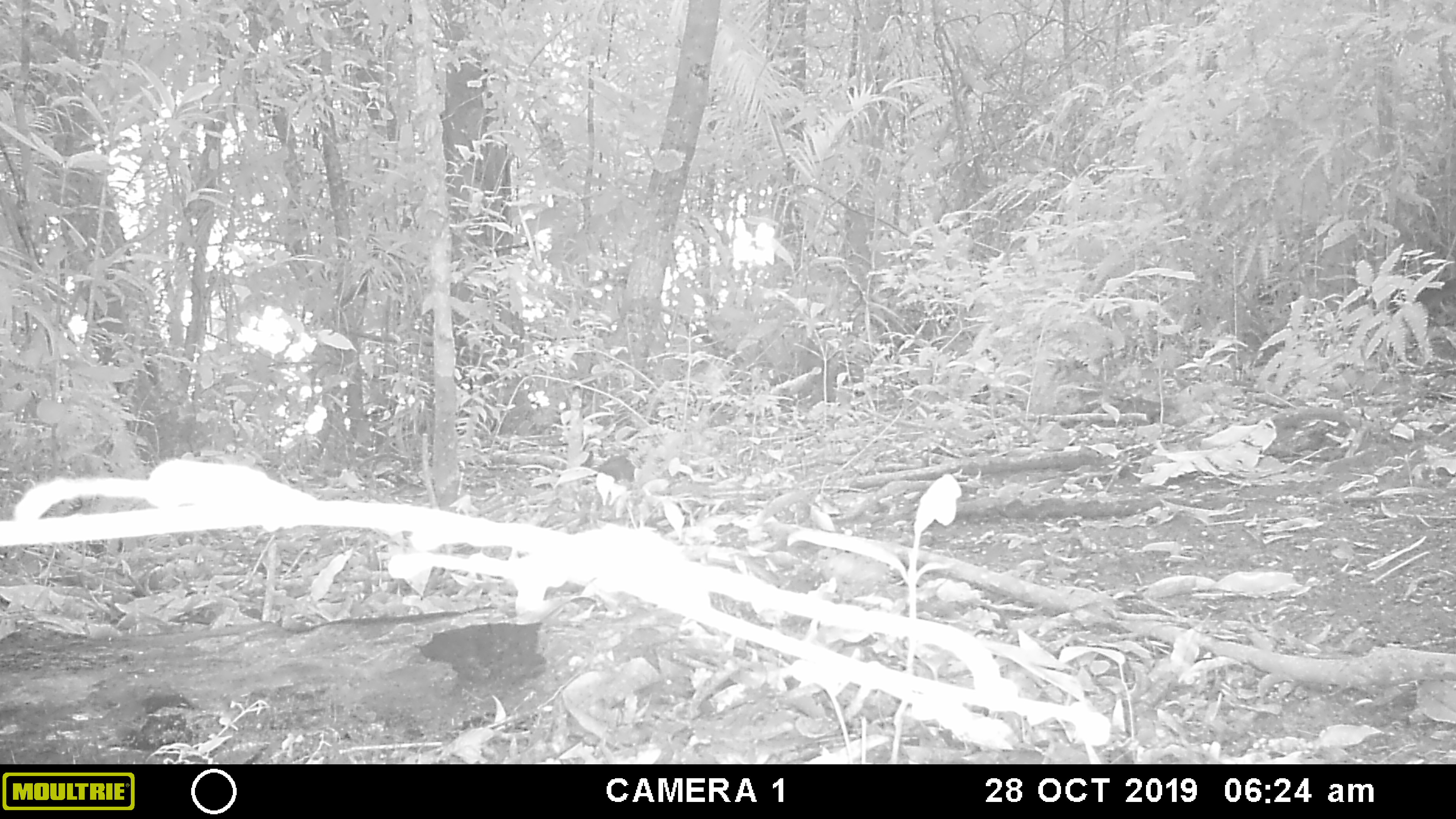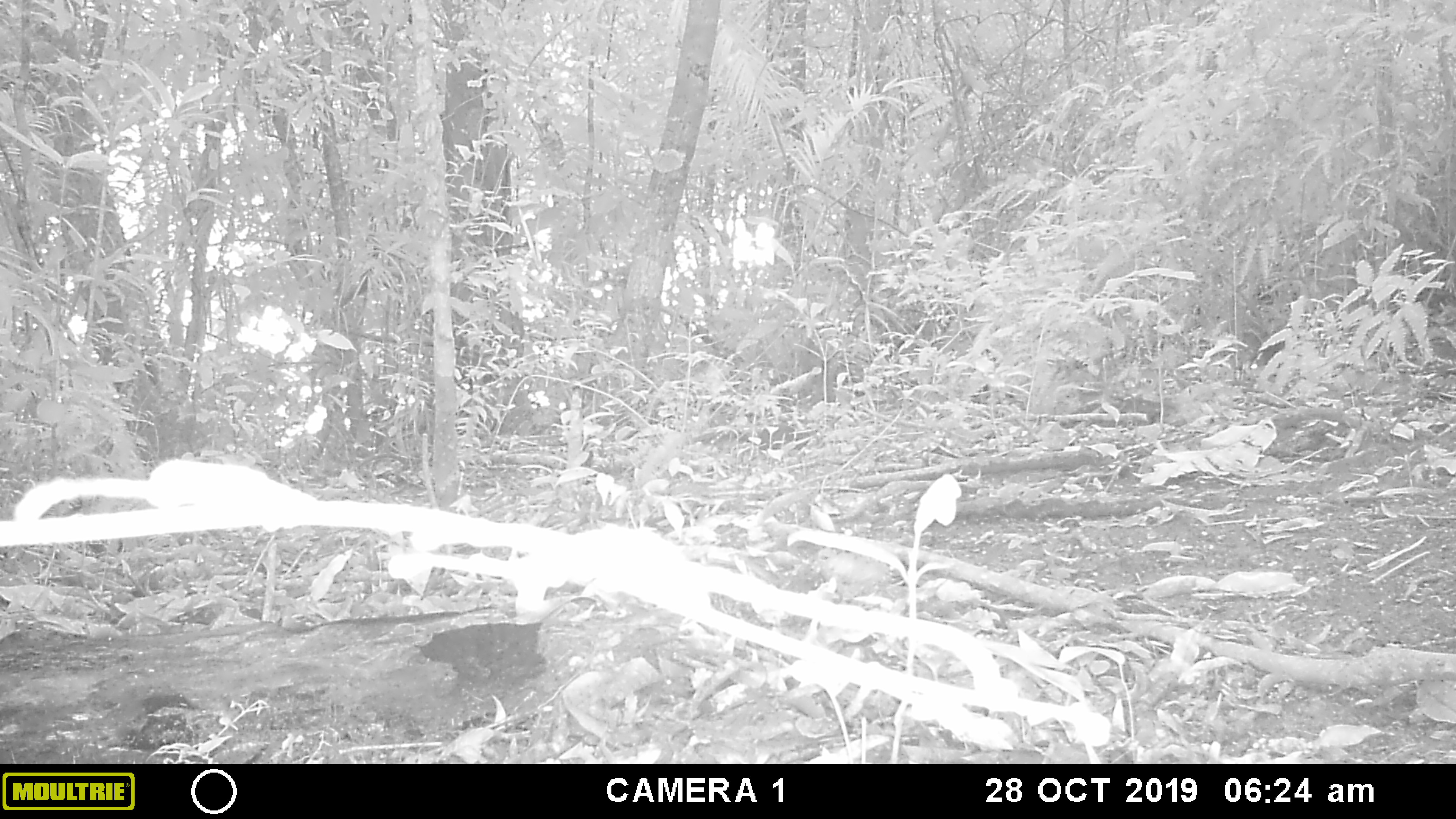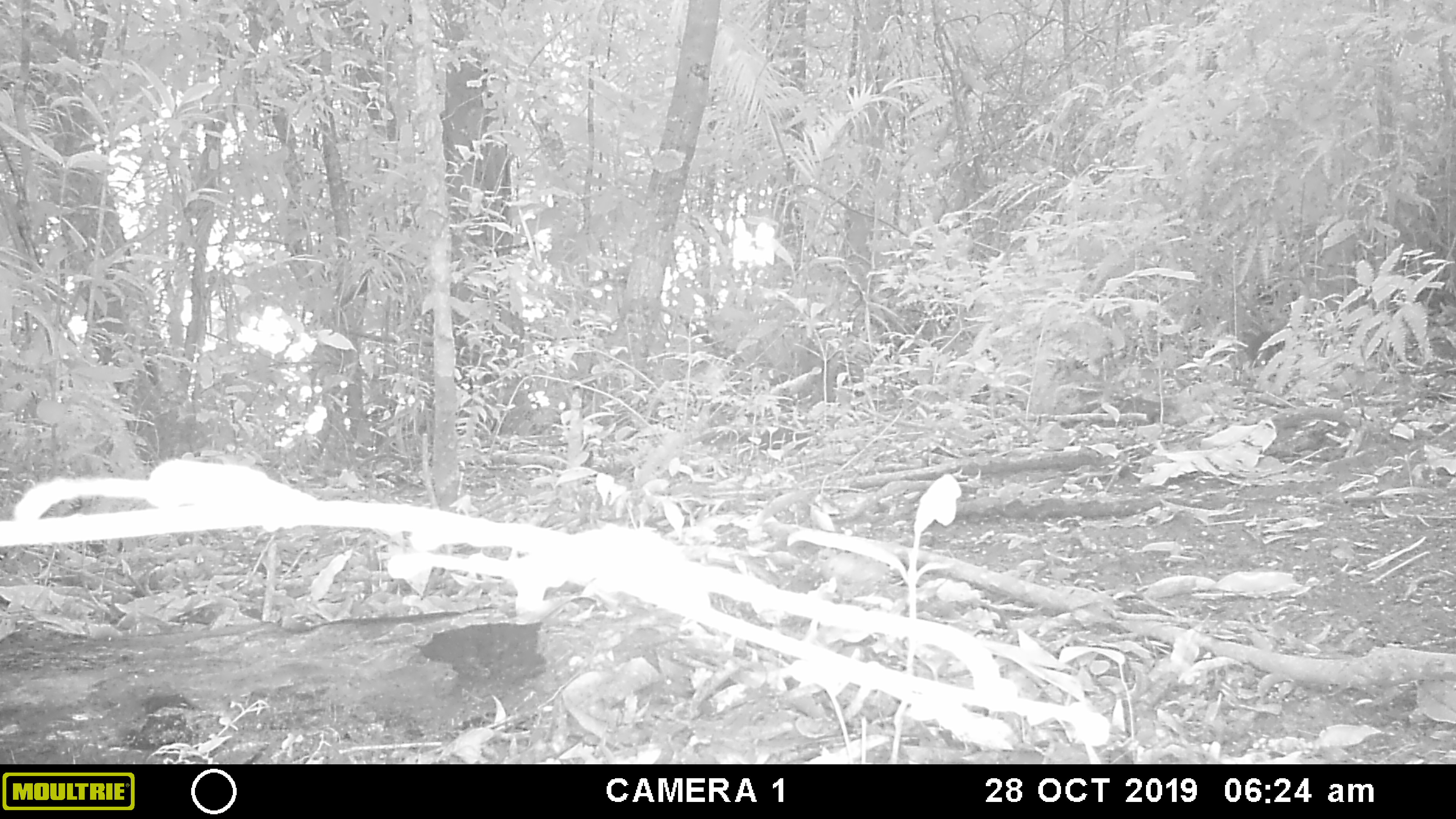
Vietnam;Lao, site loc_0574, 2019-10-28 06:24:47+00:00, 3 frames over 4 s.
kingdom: Animalia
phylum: Chordata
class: Mammalia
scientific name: Mammalia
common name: mammal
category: unidentified small mammal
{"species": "unidentified small mammal (mammal) (Mammalia)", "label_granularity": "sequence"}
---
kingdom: Animalia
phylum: Chordata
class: Mammalia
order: Rodentia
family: Sciuridae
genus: Dremomys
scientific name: Dremomys rufigenis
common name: red-cheeked squirrel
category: red cheeked squirrel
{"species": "red cheeked squirrel (red-cheeked squirrel) (Dremomys rufigenis)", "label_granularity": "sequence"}